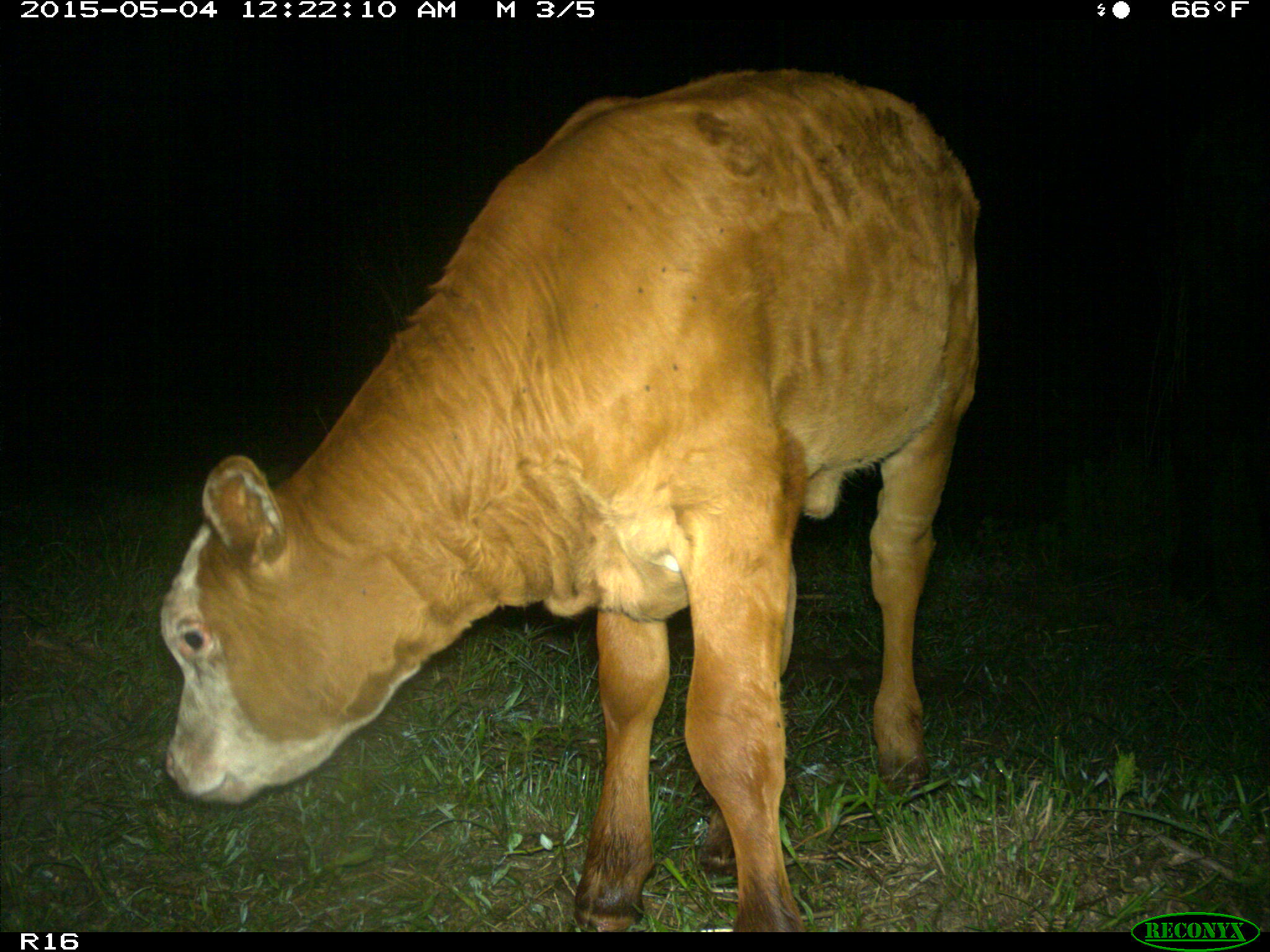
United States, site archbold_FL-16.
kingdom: Animalia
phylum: Chordata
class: Mammalia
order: Artiodactyla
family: Bovidae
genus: Bos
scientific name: Bos taurus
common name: domestic cow